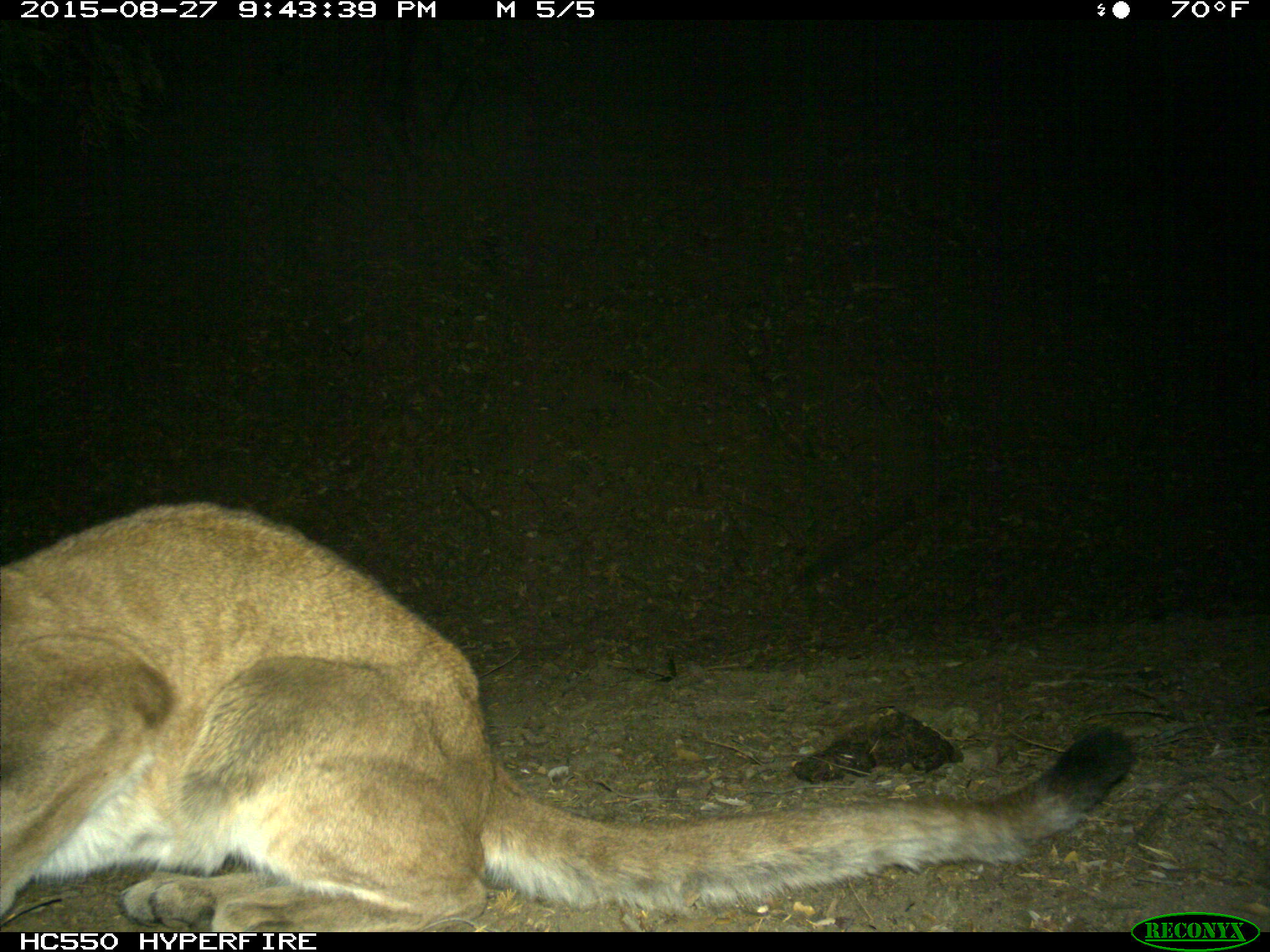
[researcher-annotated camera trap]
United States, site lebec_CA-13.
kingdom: Animalia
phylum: Chordata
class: Mammalia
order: Carnivora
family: Felidae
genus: Puma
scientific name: Puma concolor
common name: mountain lion